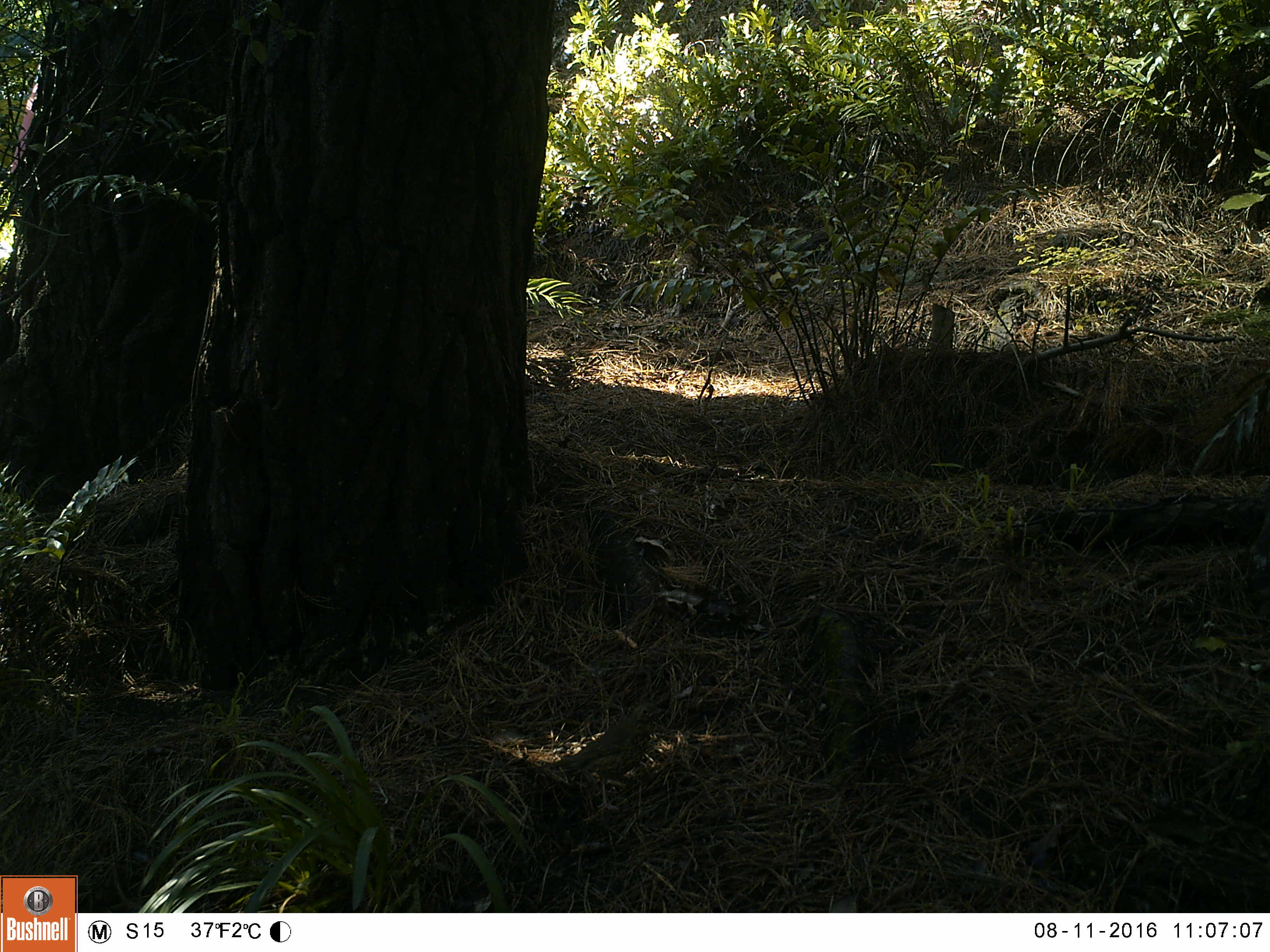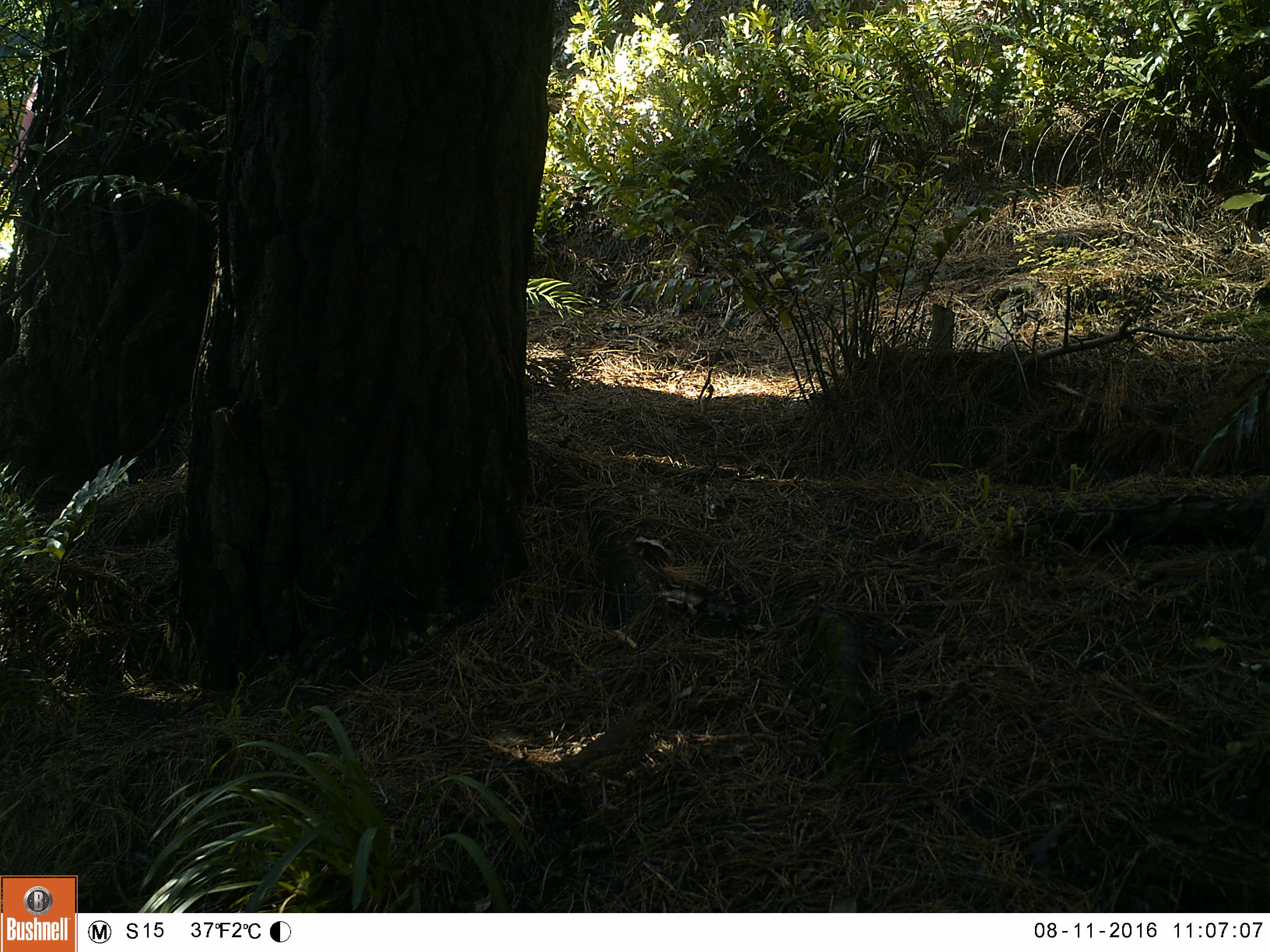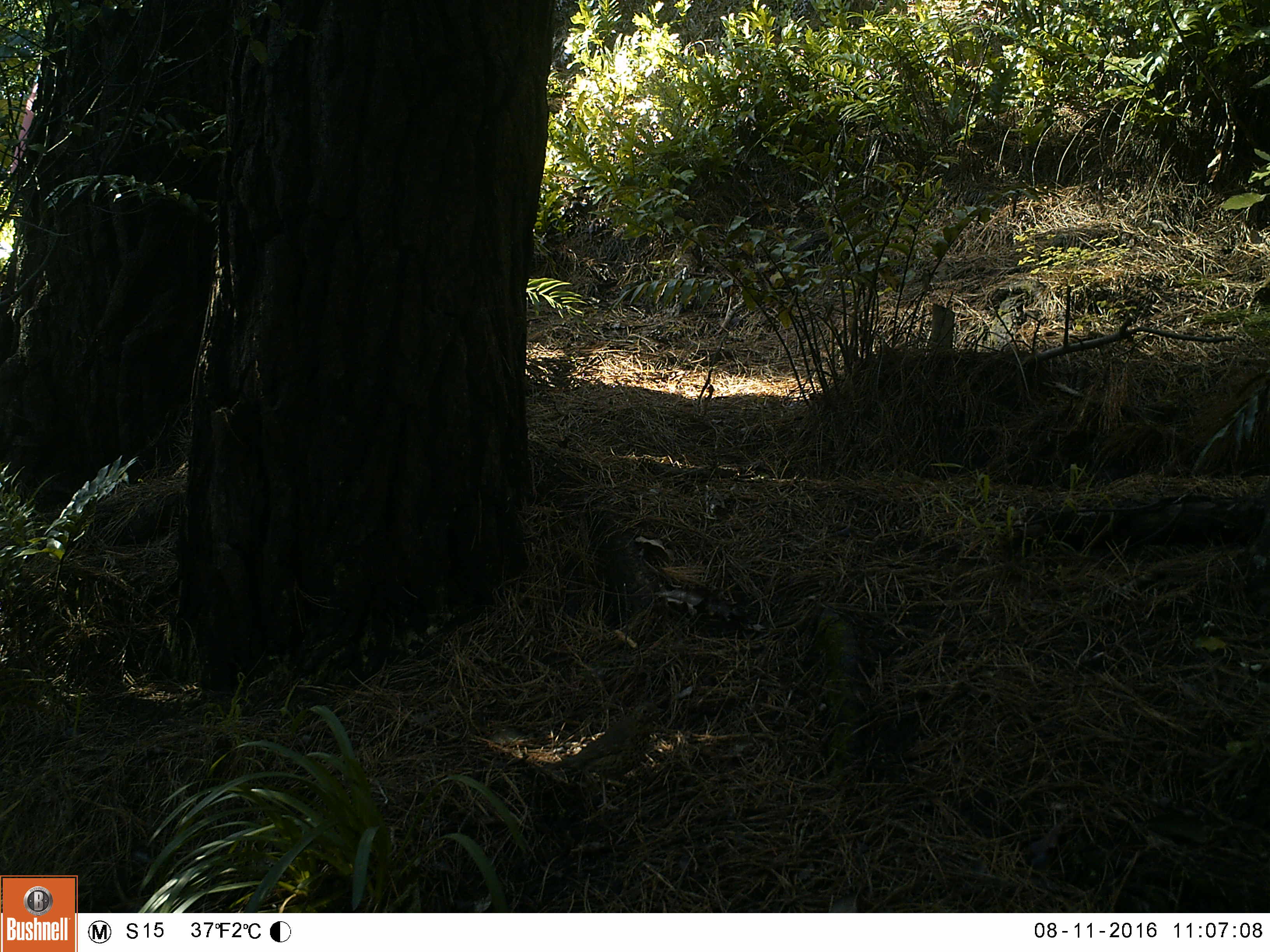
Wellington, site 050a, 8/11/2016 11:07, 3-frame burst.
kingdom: Animalia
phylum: Chordata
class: Aves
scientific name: Aves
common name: bird